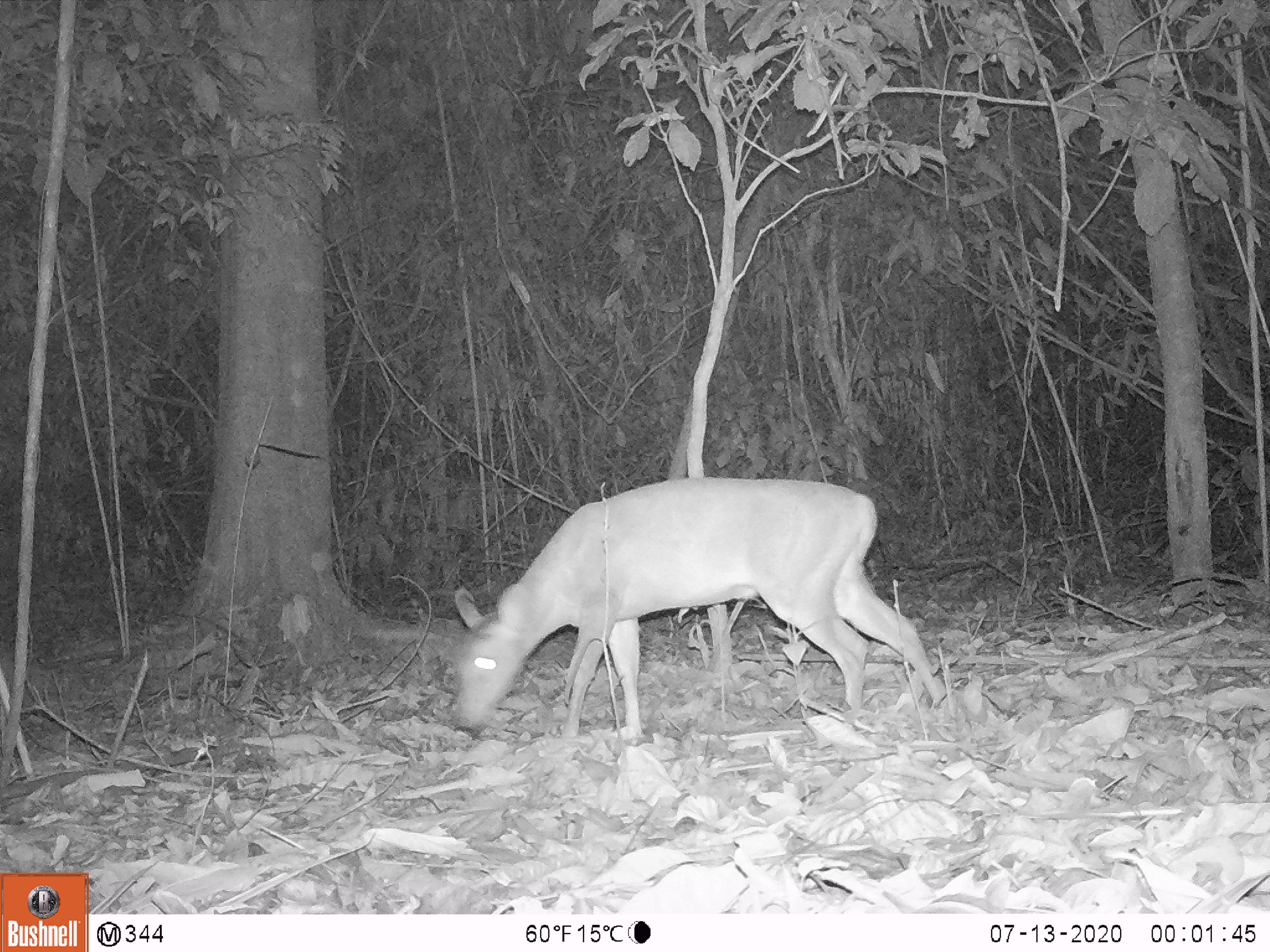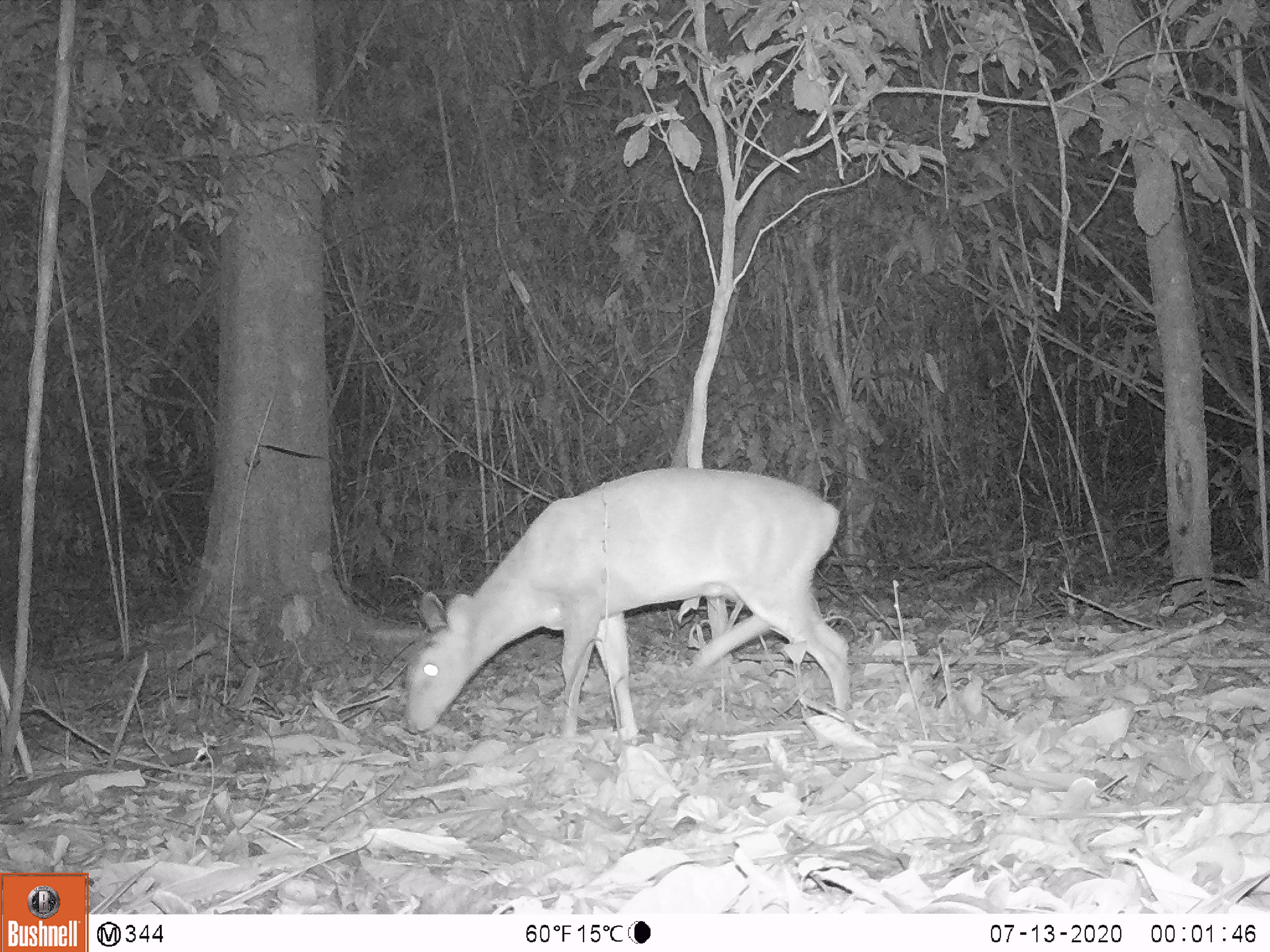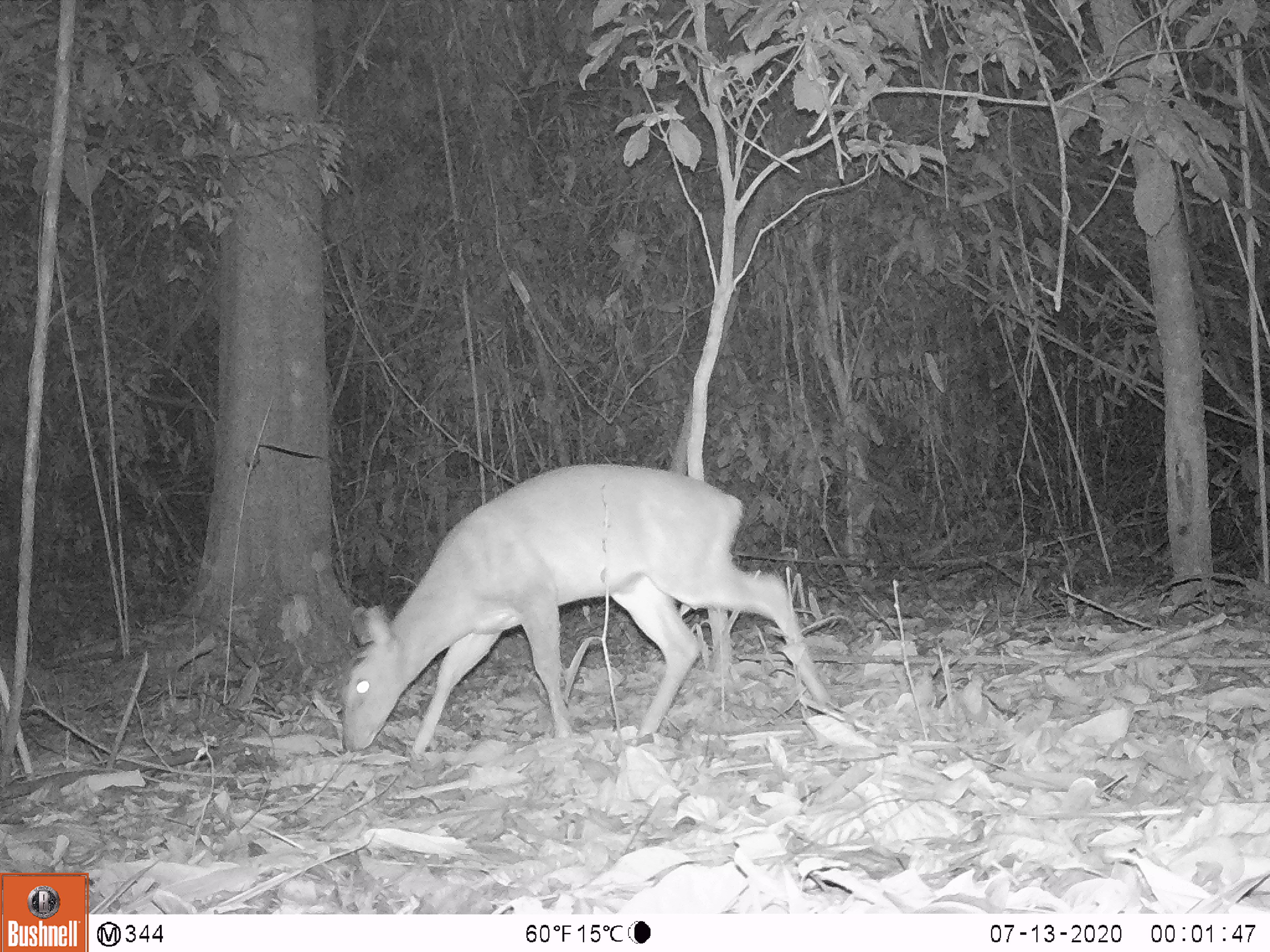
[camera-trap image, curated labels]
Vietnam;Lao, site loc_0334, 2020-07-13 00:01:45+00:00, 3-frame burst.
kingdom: Animalia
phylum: Chordata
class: Mammalia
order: Artiodactyla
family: Cervidae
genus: Muntiacus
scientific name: Muntiacus vuquangensis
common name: large-antlered muntjac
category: large antlered muntjac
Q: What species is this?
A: Large antlered muntjac (large-antlered muntjac) (Muntiacus vuquangensis).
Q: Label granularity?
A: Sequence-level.